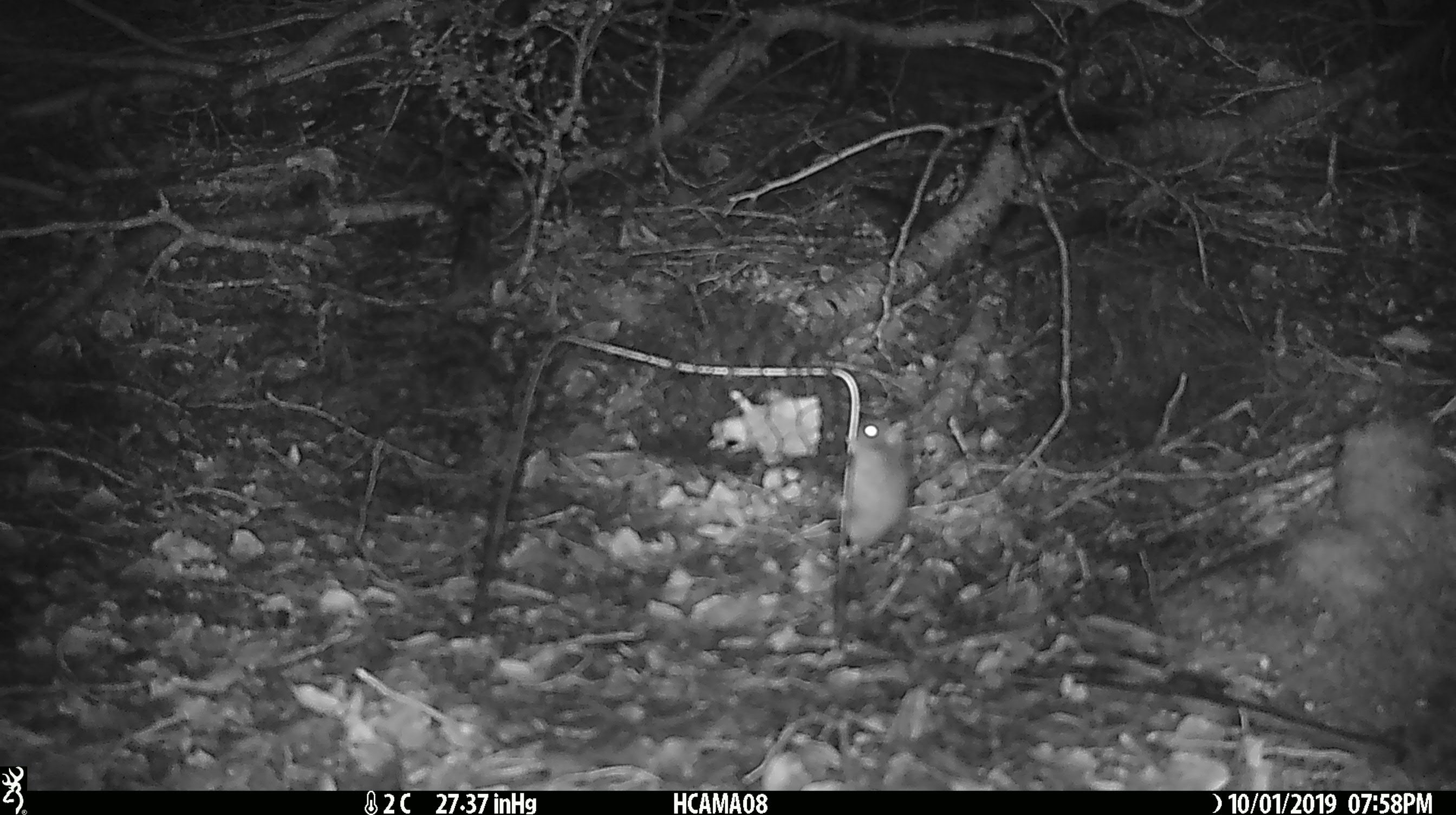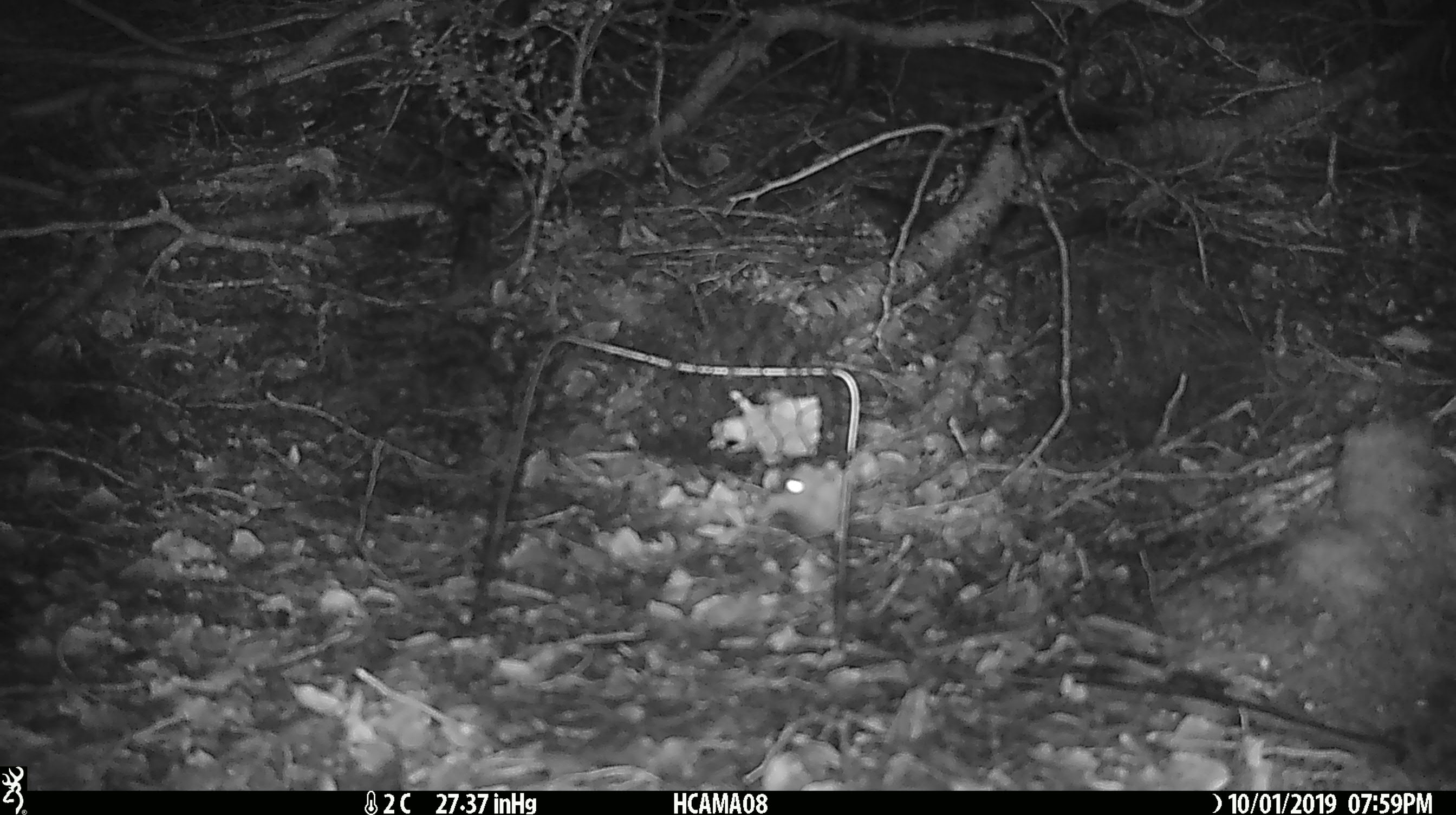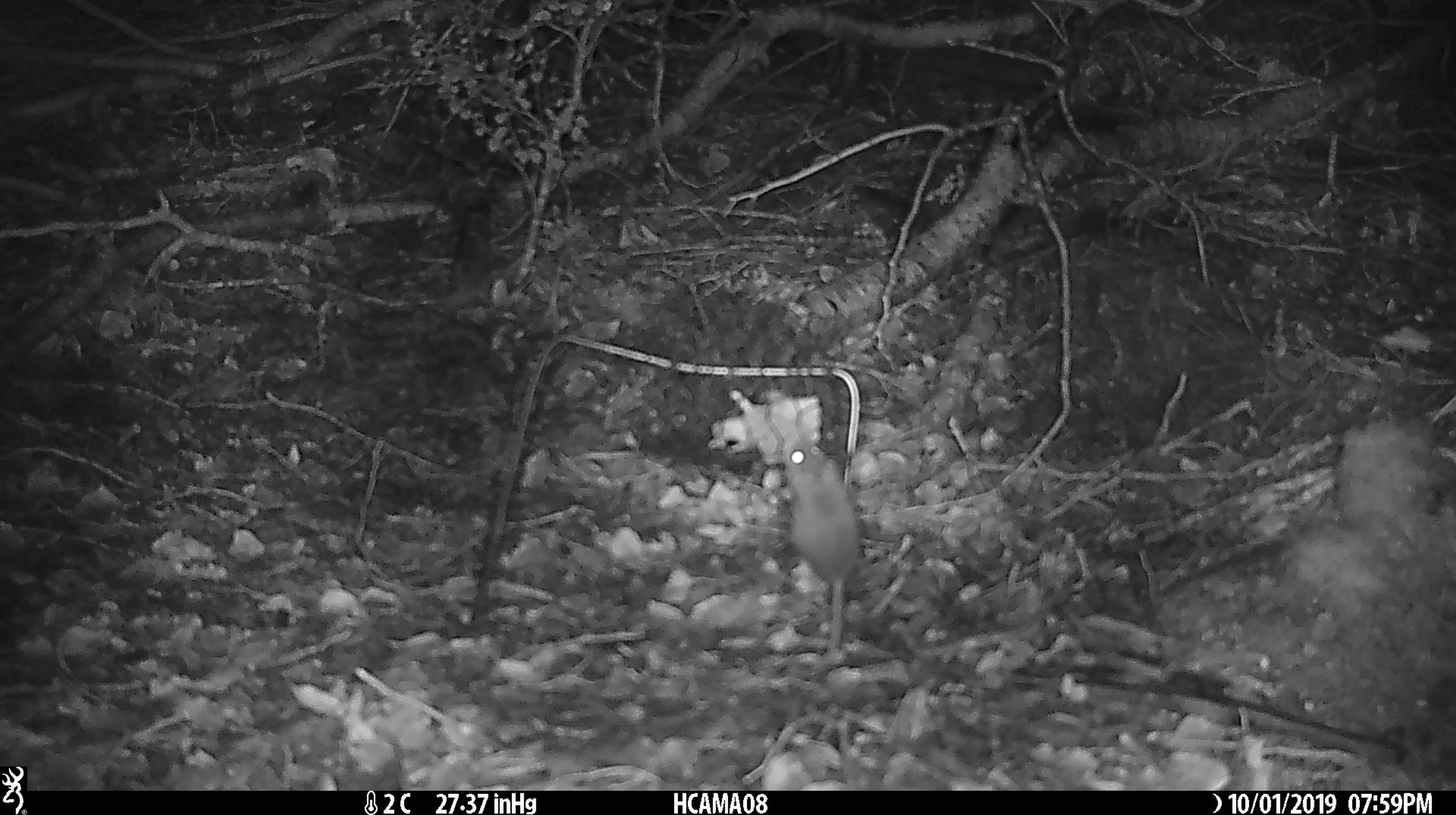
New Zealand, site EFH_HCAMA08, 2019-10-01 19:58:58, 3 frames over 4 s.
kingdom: Animalia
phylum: Chordata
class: Mammalia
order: Rodentia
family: Muridae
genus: Mus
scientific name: Mus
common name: mouse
Mouse (Mus).